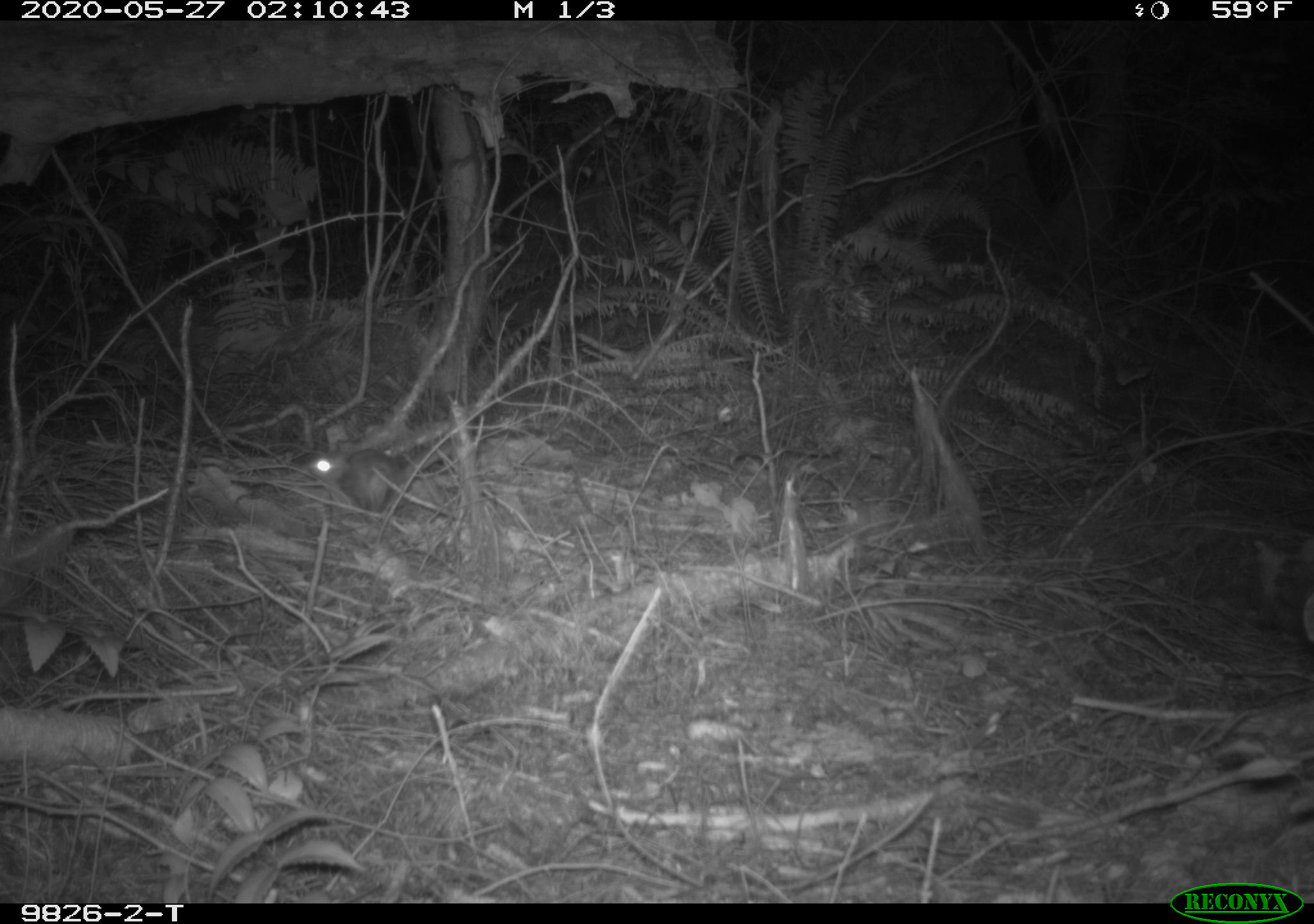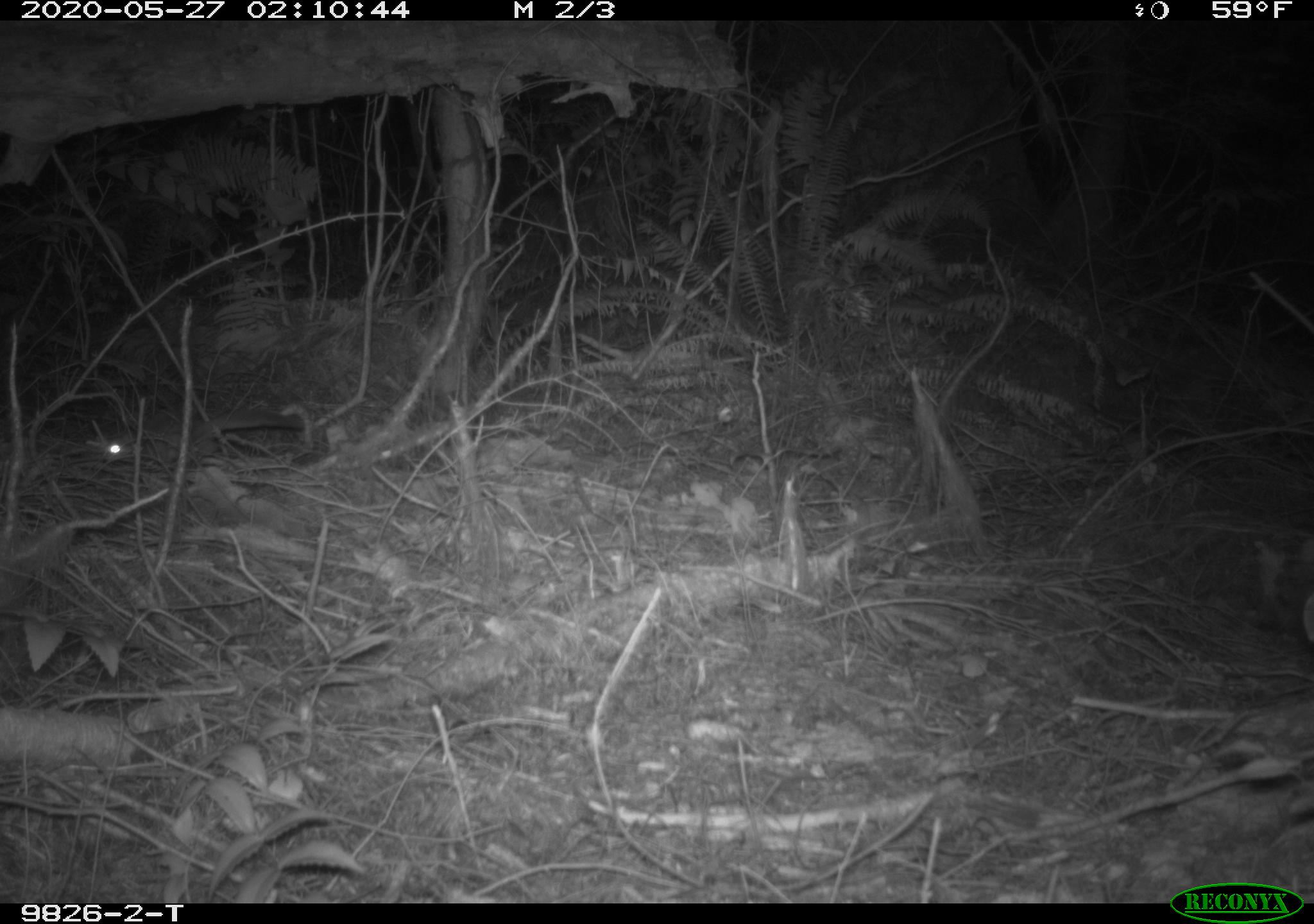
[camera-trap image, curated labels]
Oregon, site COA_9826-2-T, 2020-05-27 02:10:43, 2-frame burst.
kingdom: Animalia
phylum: Chordata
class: Mammalia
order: Rodentia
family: Sciuridae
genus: Glaucomys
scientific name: Glaucomys oregonensis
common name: humboldt's flying squirrel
Humboldt's flying squirrel (Glaucomys oregonensis).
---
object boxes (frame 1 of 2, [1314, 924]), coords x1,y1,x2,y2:
humboldt's flying squirrel: 301,432,466,525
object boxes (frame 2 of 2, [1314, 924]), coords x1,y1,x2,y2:
humboldt's flying squirrel: 97,409,318,481